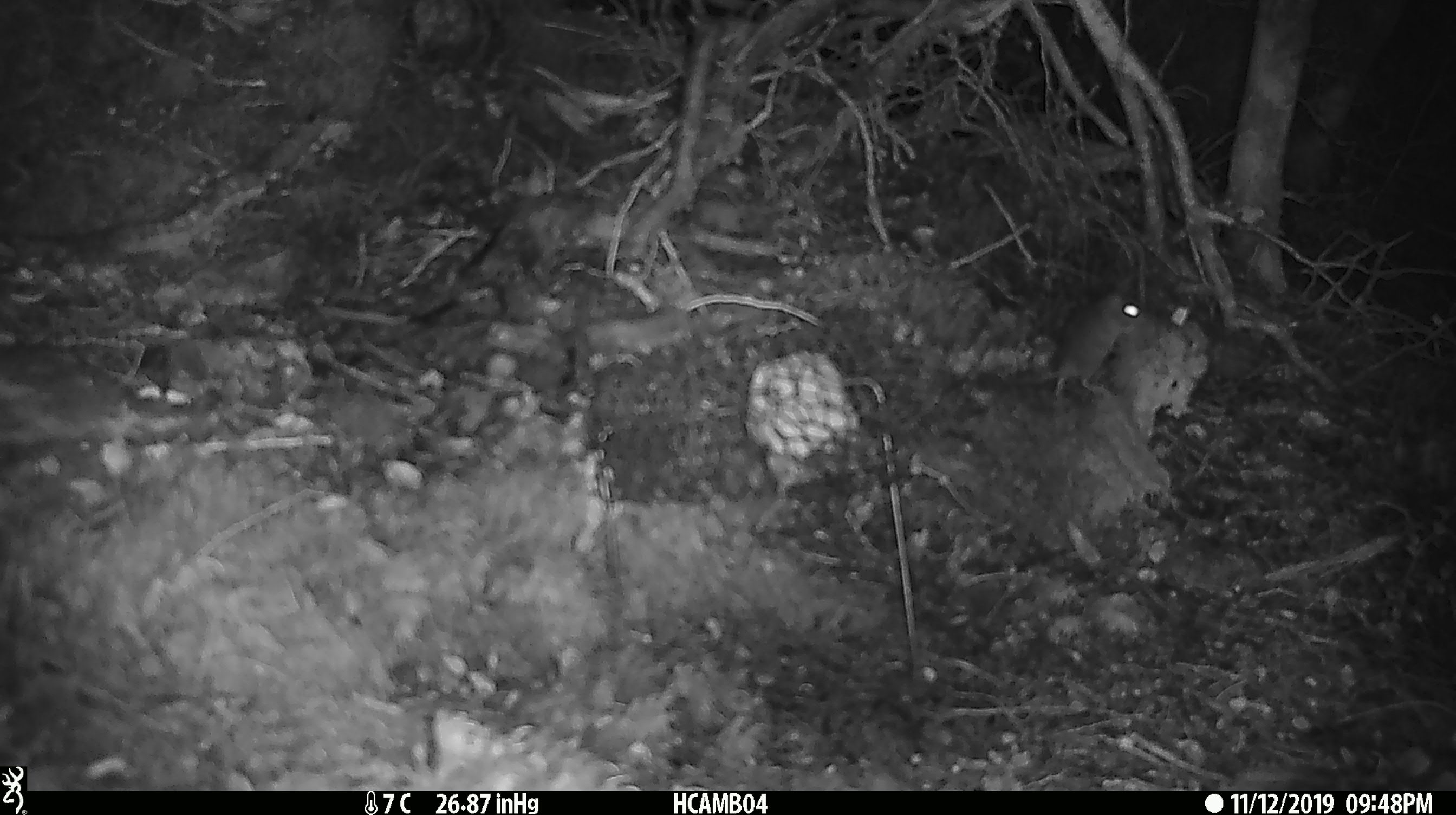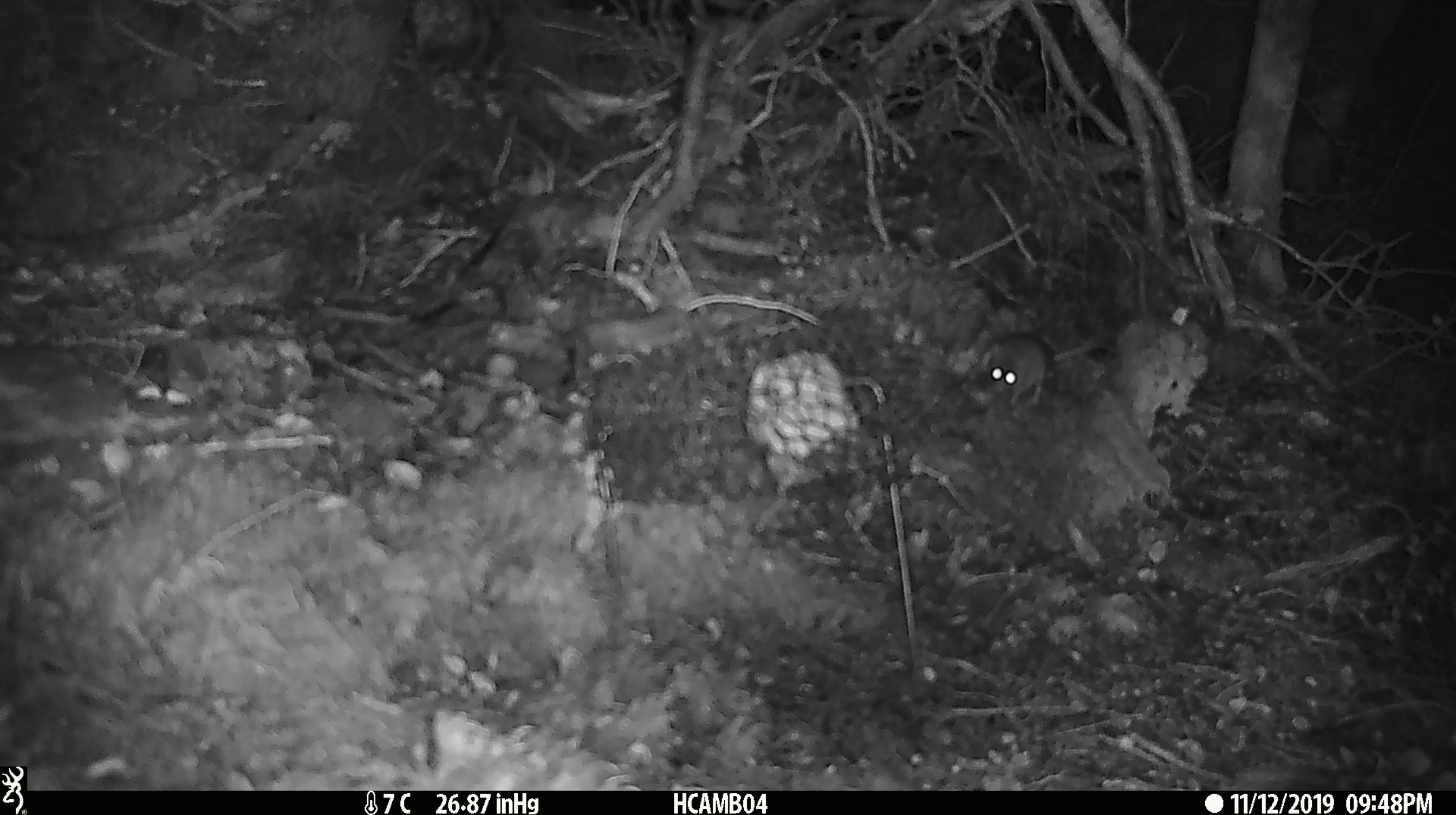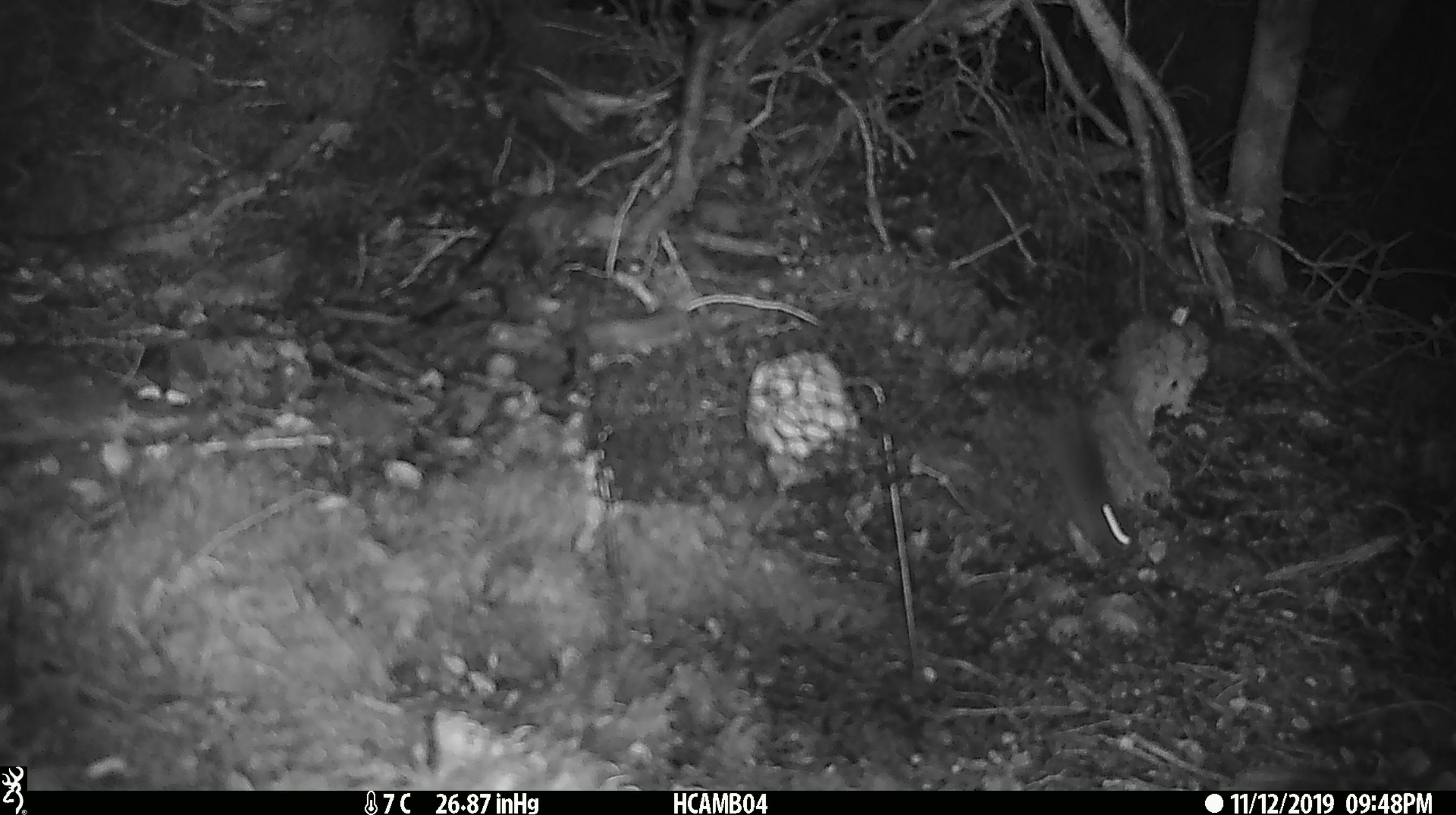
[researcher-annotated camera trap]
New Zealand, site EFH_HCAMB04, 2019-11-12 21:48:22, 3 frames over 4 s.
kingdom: Animalia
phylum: Chordata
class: Mammalia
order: Rodentia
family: Muridae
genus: Mus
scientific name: Mus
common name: mouse